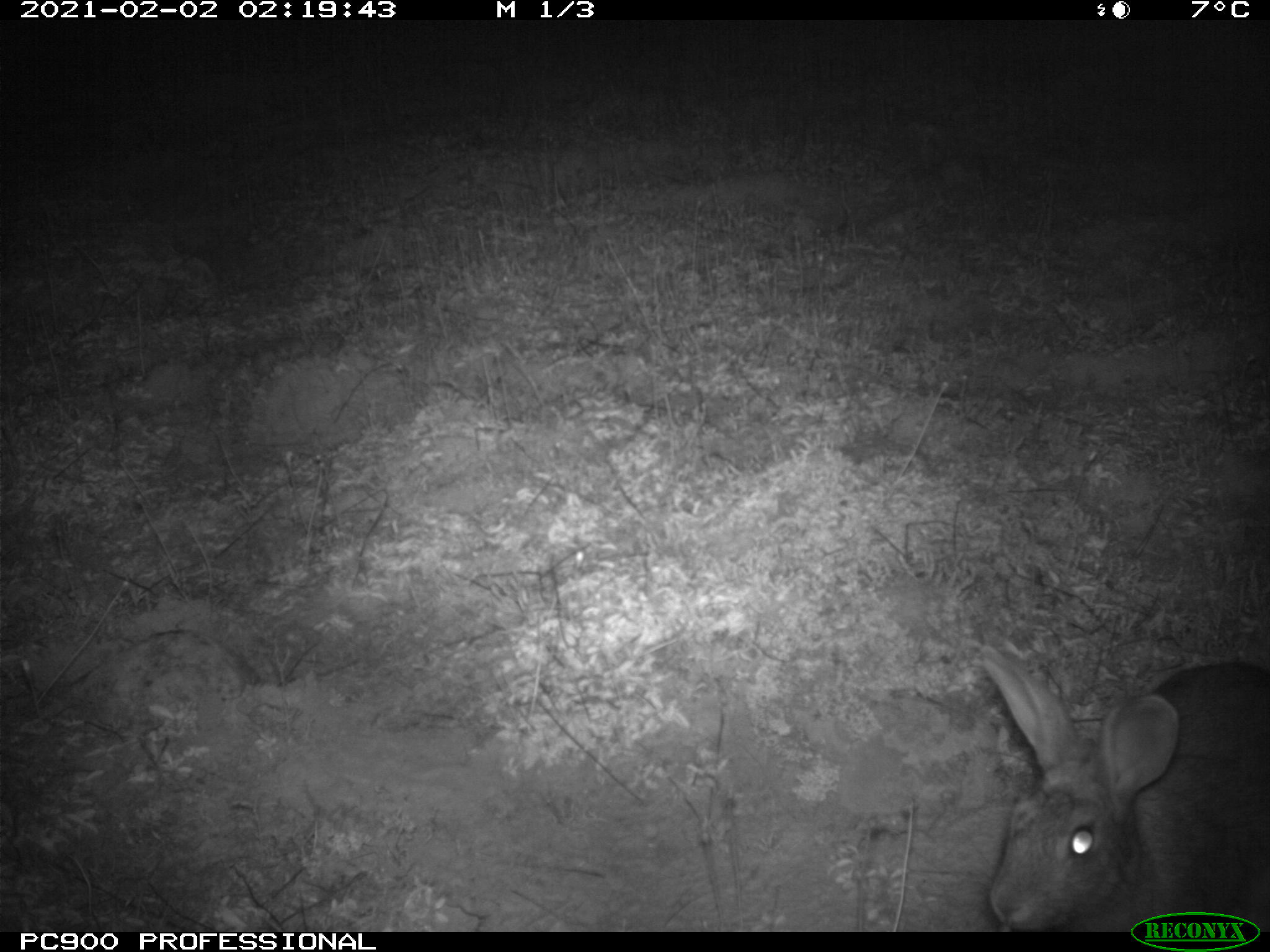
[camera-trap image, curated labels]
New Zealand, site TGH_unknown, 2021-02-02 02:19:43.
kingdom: Animalia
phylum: Chordata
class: Mammalia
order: Lagomorpha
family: Leporidae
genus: Oryctolagus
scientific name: Oryctolagus cuniculus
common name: european rabbit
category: rabbit